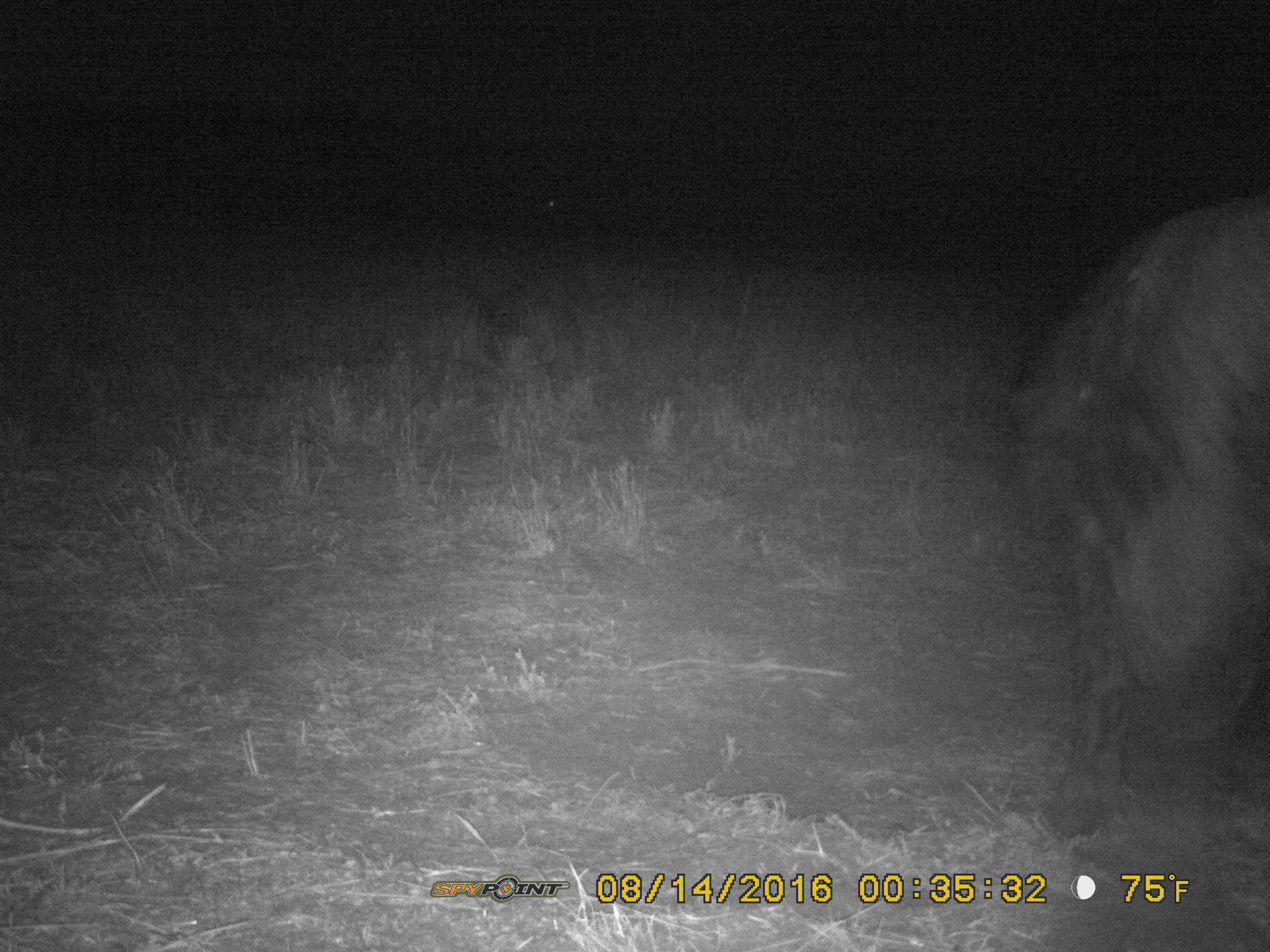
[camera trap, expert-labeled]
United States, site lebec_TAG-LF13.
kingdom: Animalia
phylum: Chordata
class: Mammalia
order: Artiodactyla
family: Suidae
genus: Sus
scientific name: Sus scrofa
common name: wild boar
Sus scrofa (wild boar).